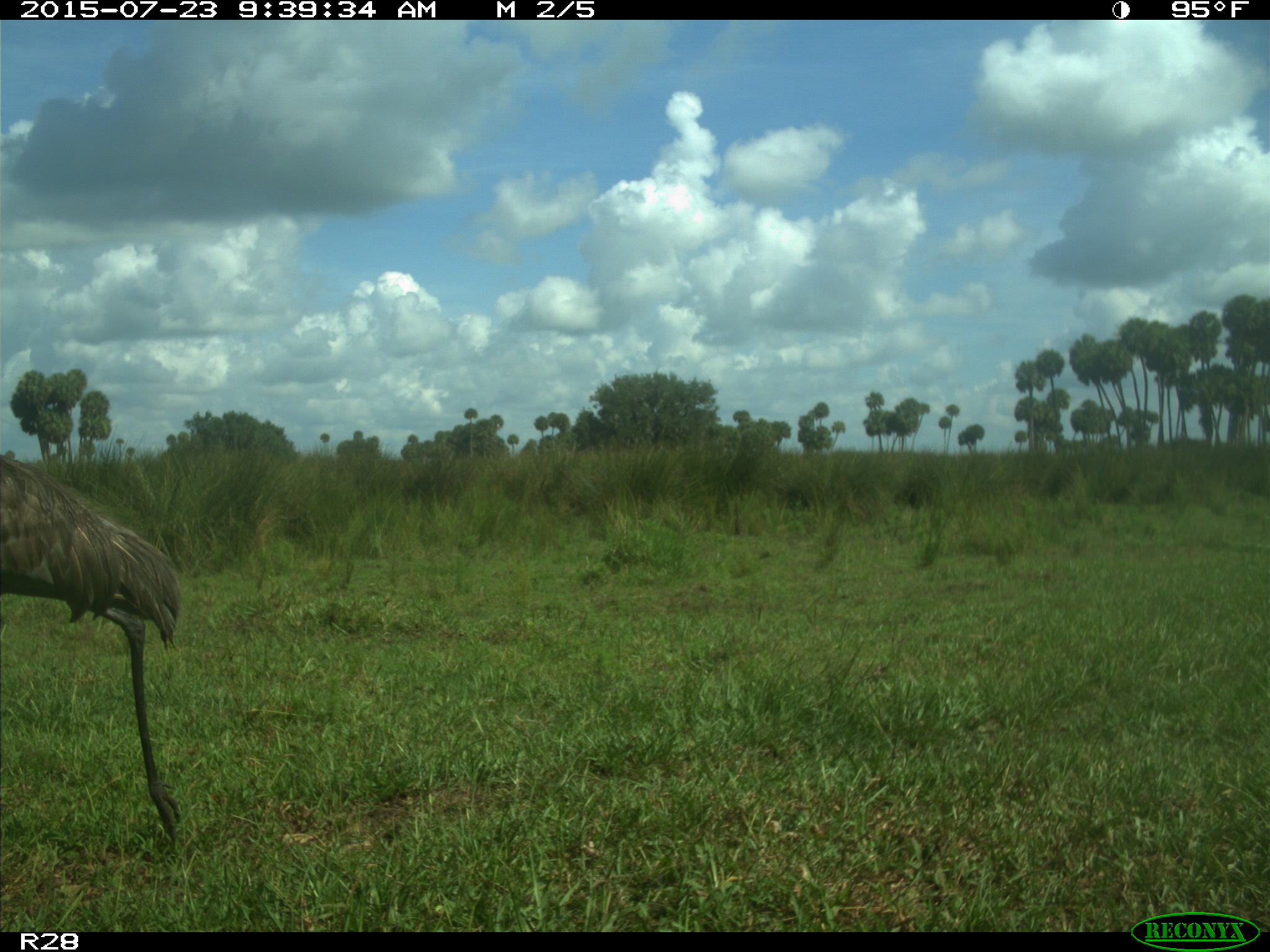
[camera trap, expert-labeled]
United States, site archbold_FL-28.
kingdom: Animalia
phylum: Chordata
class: Aves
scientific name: Aves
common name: birds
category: unidentified bird